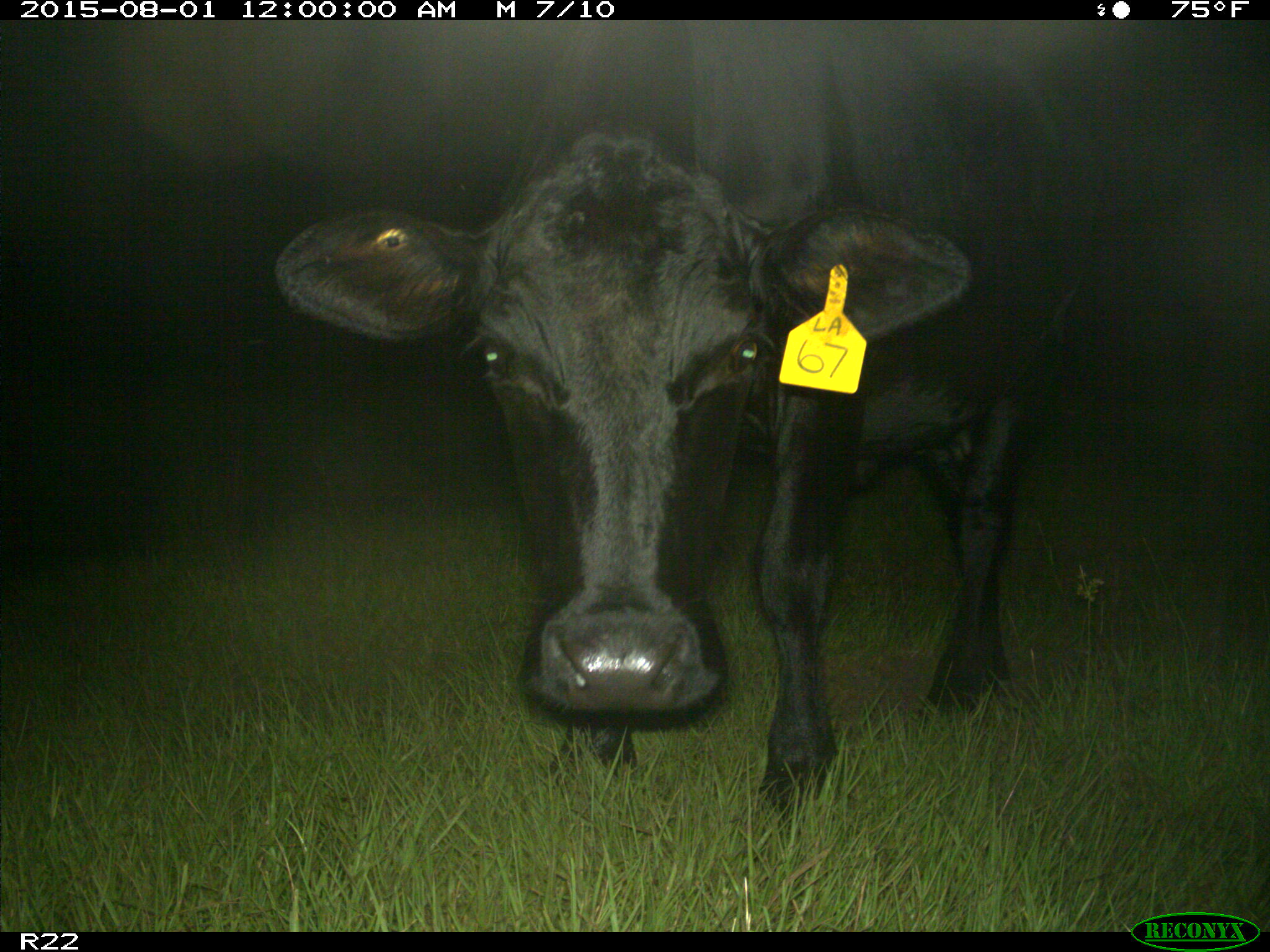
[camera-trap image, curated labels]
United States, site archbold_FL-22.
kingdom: Animalia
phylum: Chordata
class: Mammalia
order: Artiodactyla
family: Bovidae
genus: Bos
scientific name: Bos taurus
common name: domestic cow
Bos taurus (domestic cow).